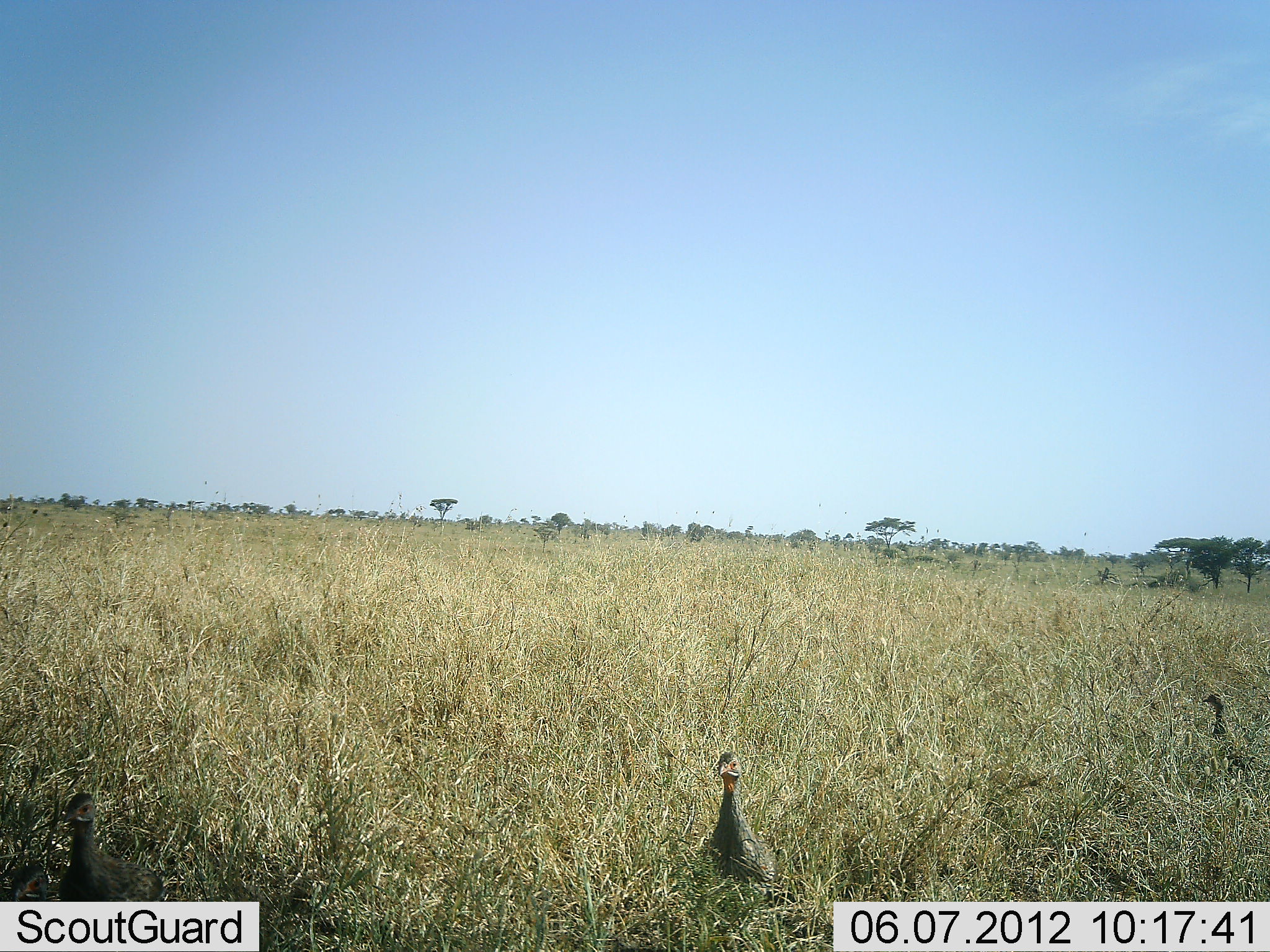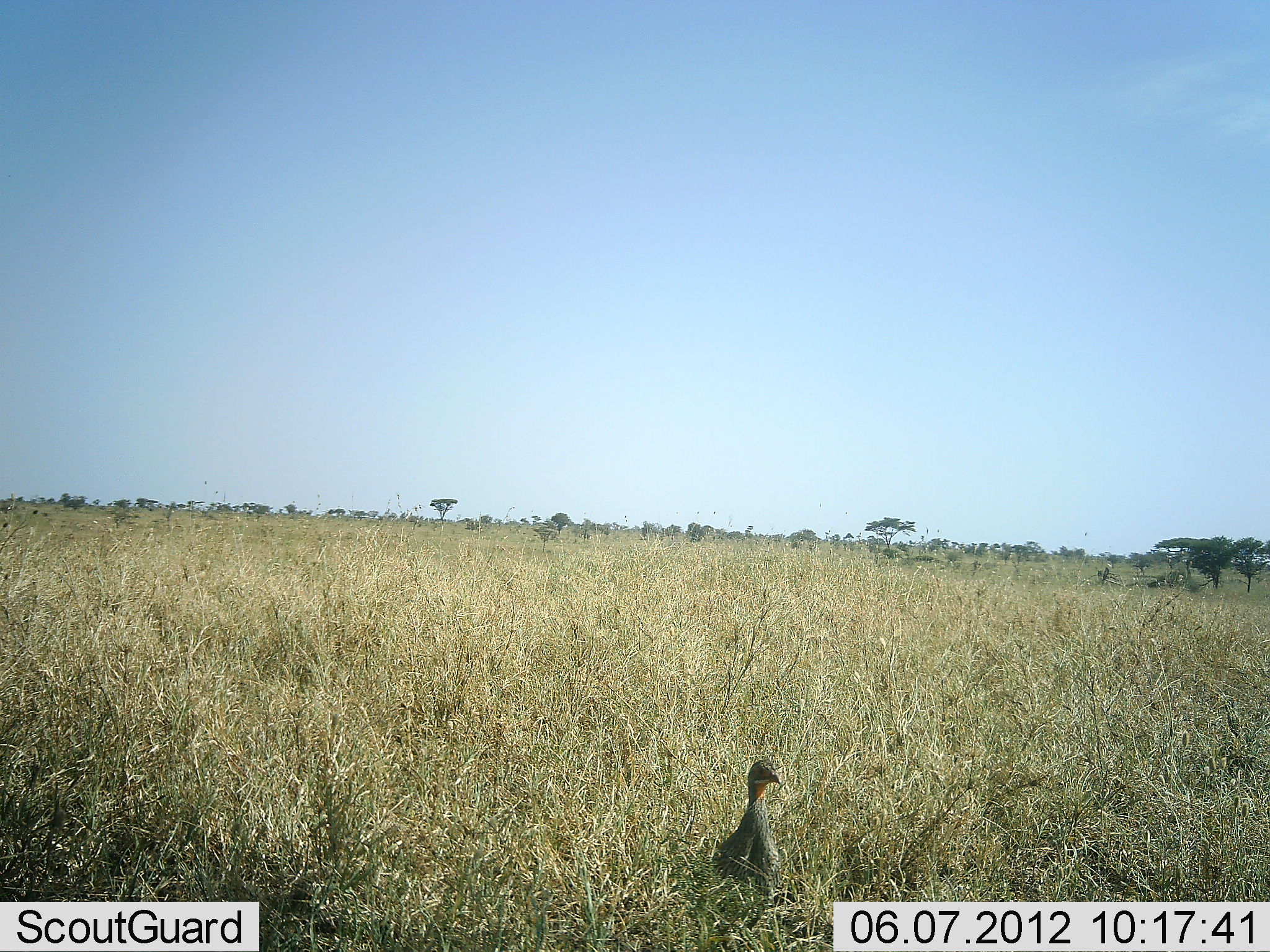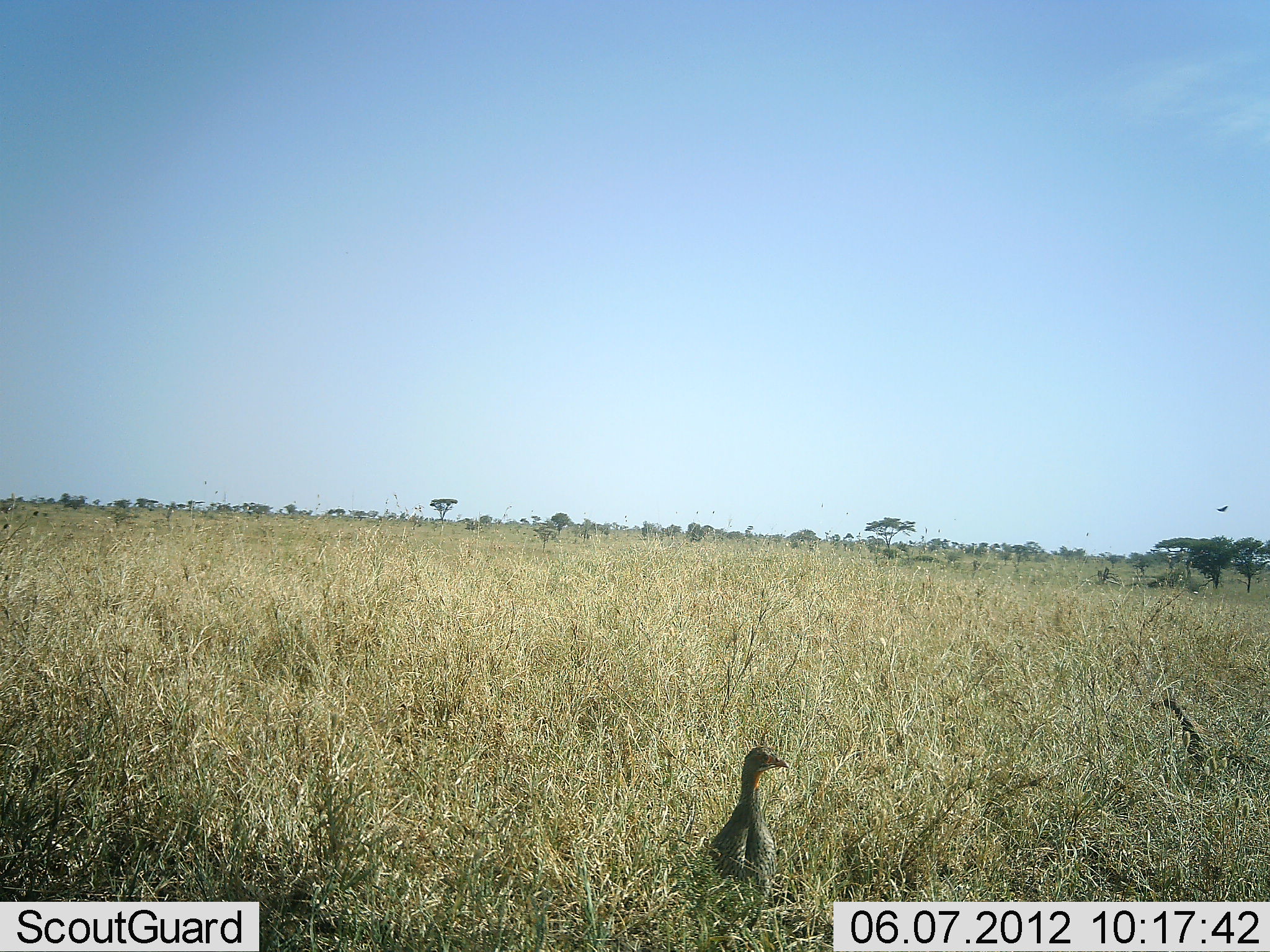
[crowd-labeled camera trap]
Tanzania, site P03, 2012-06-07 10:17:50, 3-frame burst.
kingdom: Animalia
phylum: Chordata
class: Aves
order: Galliformes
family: Numididae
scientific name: Numididae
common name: guinea fowl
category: guineafowl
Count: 3.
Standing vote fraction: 80%.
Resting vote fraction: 0%.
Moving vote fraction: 60%.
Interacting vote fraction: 0%.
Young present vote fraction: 0%.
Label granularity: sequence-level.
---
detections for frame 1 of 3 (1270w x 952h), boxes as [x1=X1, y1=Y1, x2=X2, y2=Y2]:
animal: [x1=62, y1=792, x2=164, y2=901]; [x1=706, y1=752, x2=779, y2=886]; [x1=1201, y1=693, x2=1246, y2=773]; [x1=10, y1=864, x2=47, y2=901]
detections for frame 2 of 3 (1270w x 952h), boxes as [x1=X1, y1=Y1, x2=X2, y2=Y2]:
animal: [x1=711, y1=759, x2=795, y2=907]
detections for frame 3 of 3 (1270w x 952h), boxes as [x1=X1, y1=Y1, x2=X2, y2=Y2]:
animal: [x1=709, y1=746, x2=790, y2=903]; [x1=1158, y1=697, x2=1256, y2=772]